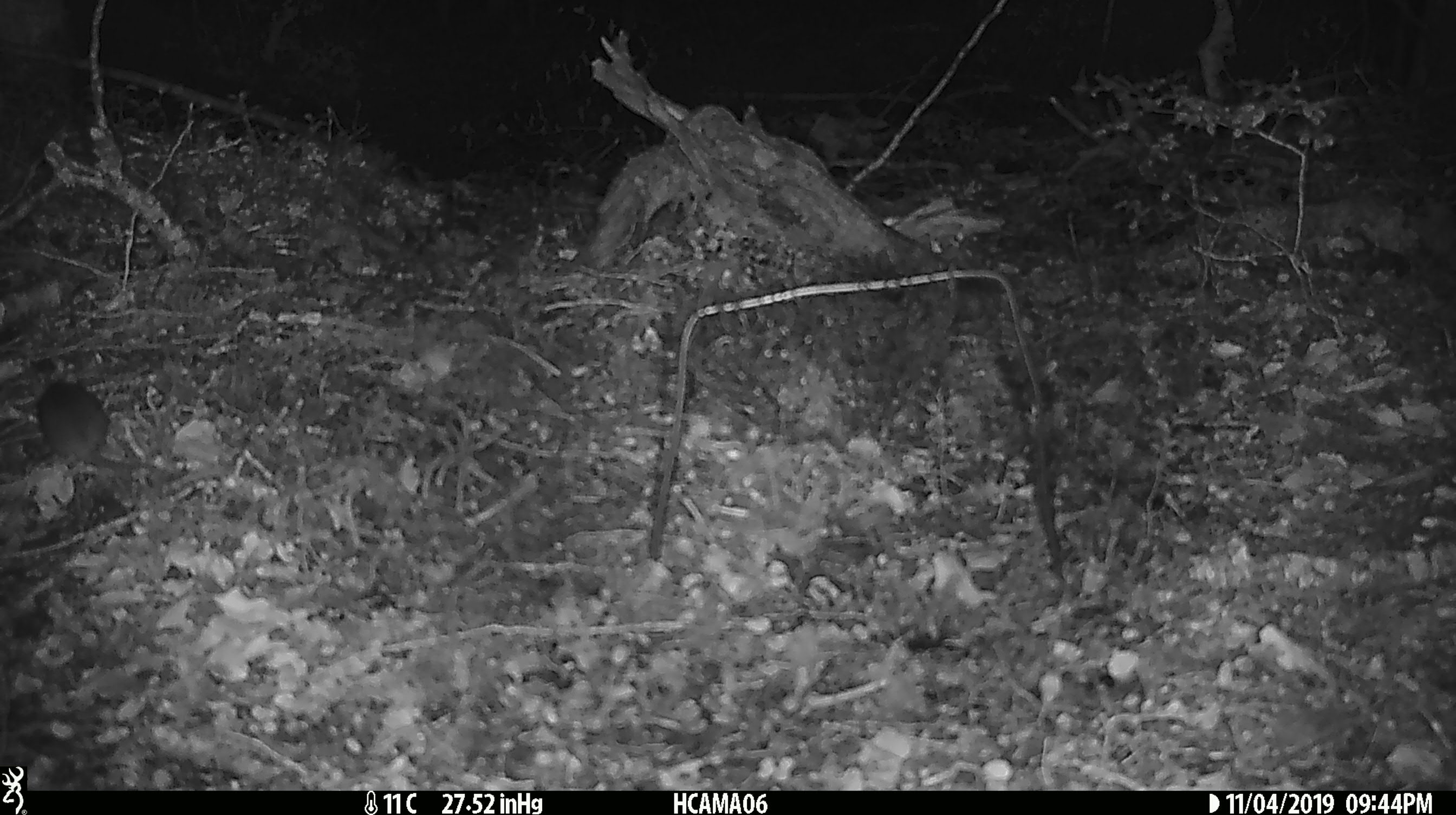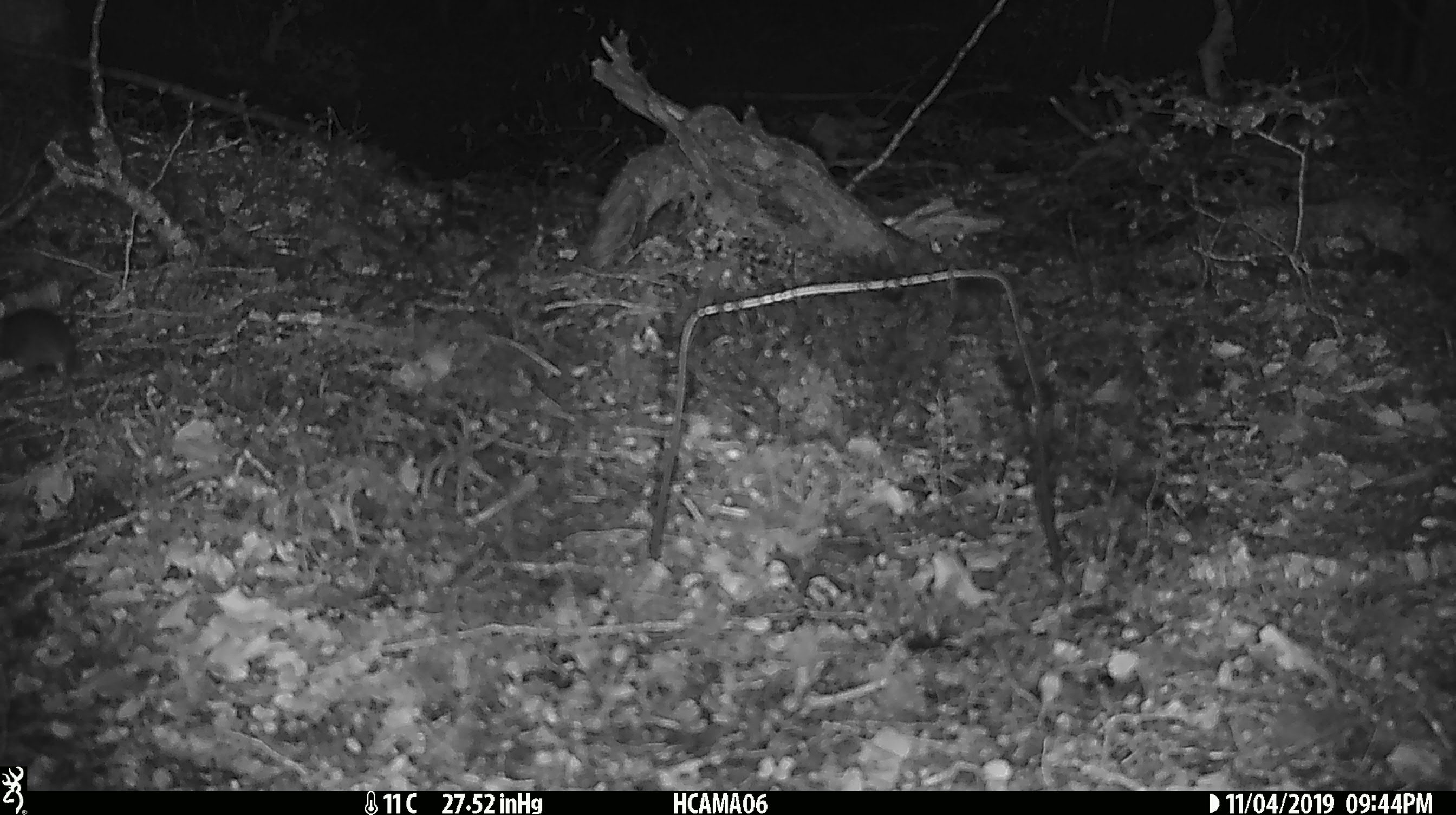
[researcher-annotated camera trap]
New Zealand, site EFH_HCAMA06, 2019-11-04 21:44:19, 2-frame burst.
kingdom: Animalia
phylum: Chordata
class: Mammalia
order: Rodentia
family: Muridae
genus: Mus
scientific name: Mus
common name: mouse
Mouse (Mus).